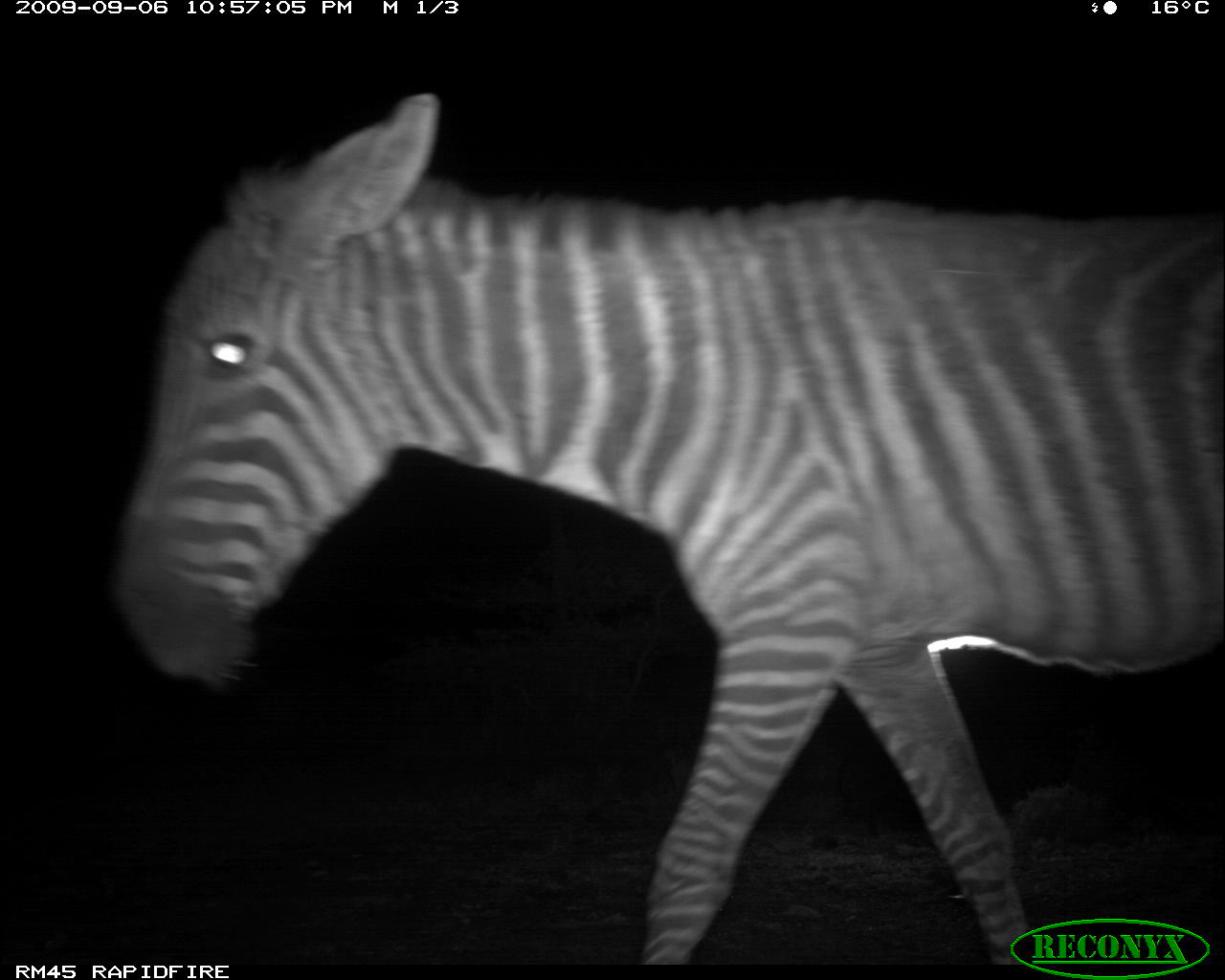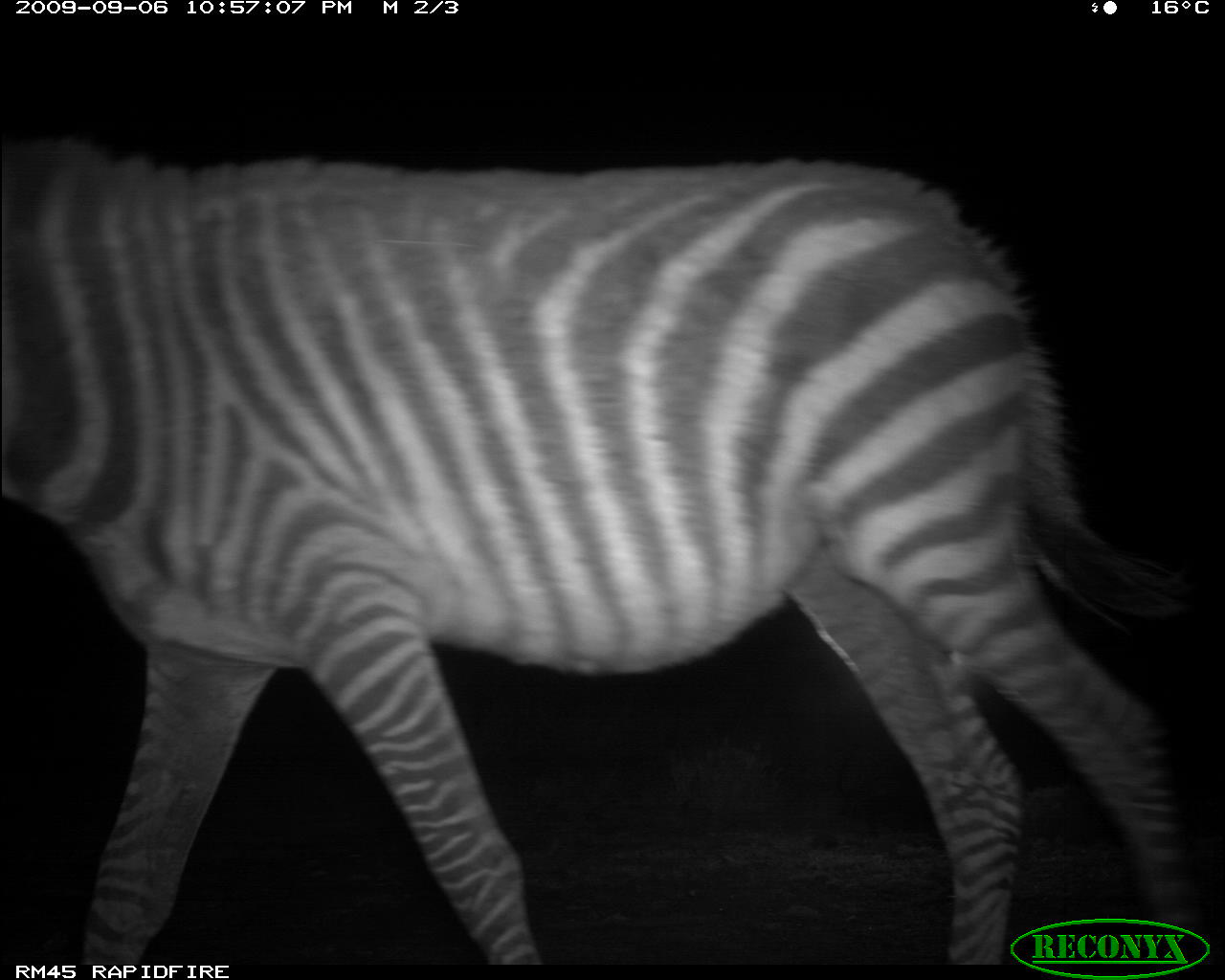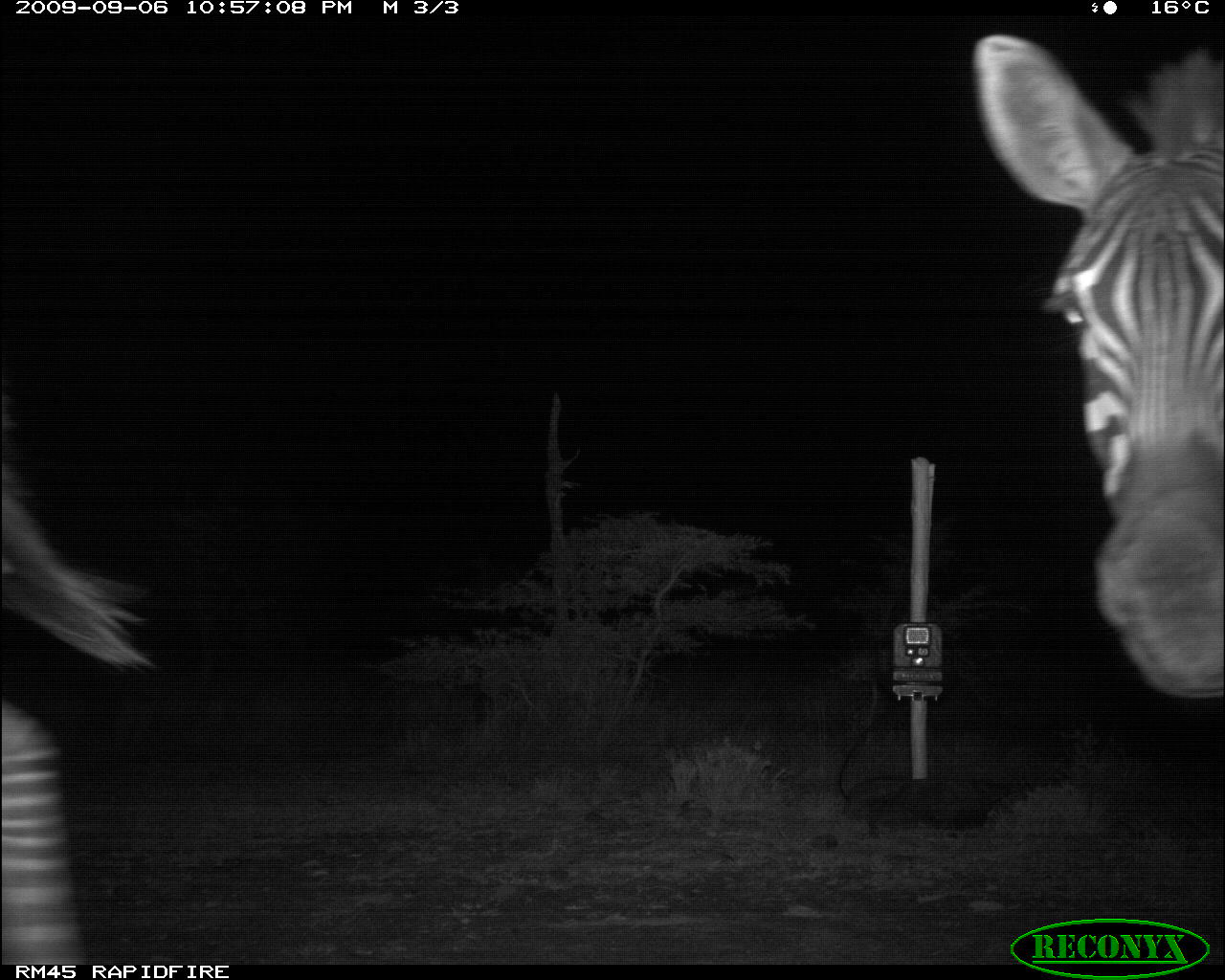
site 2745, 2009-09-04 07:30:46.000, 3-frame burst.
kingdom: Animalia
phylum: Chordata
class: Mammalia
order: Artiodactyla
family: Bovidae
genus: Nanger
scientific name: Nanger granti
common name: grant's gazelle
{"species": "Nanger granti (grant's gazelle)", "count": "1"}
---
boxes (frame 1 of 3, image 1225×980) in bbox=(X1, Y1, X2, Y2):
nanger granti: bbox=(110, 90, 1225, 964)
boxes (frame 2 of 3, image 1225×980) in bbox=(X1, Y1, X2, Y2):
nanger granti: bbox=(1, 138, 1200, 965)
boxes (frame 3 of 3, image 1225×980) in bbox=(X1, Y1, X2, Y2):
nanger granti: bbox=(970, 30, 1225, 698); bbox=(0, 379, 157, 967)